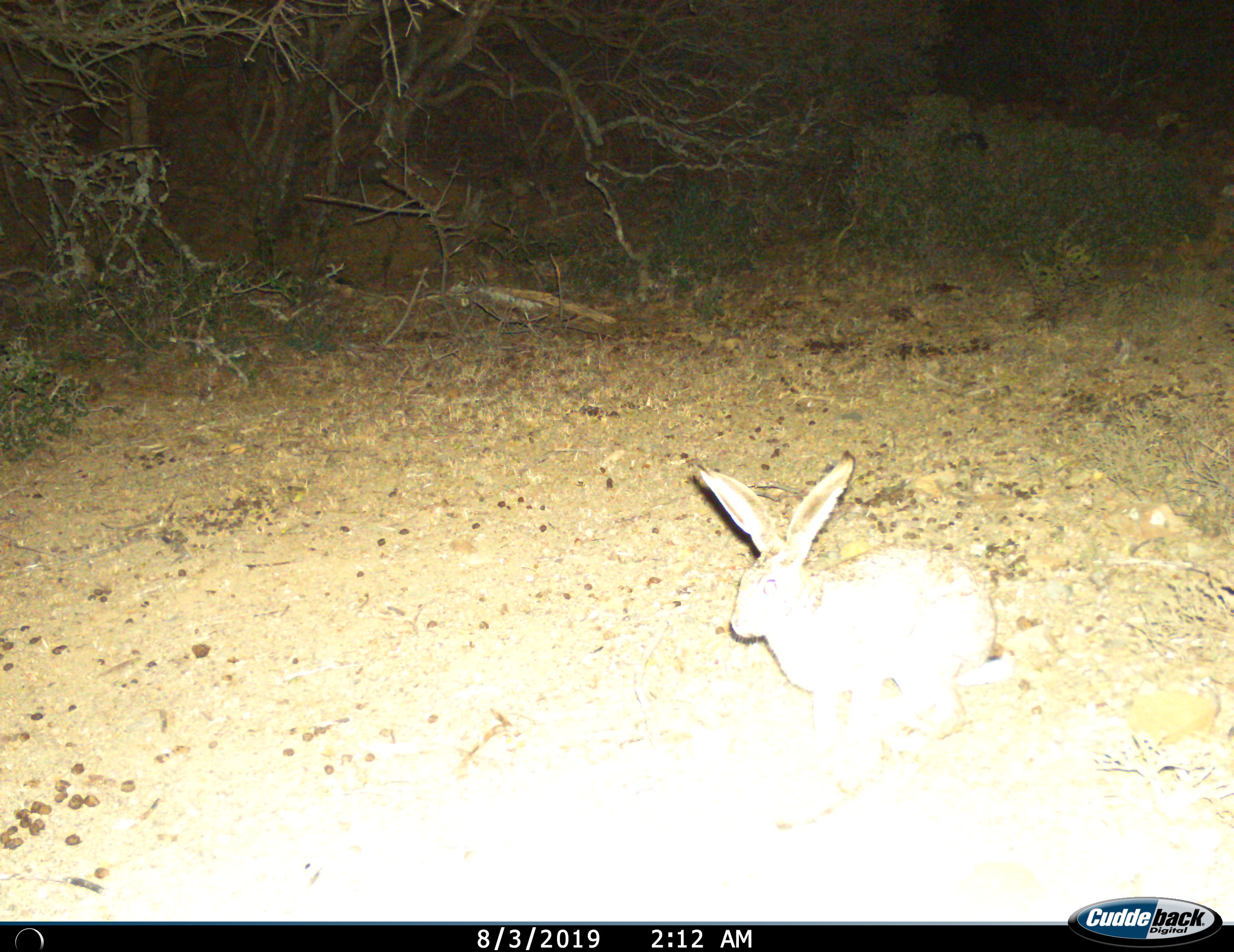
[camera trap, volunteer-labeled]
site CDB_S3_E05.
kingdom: Animalia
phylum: Chordata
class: Mammalia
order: Lagomorpha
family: Leporidae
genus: Lepus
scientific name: Lepus saxatilis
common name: scrub hare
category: harescrub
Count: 1.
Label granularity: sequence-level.